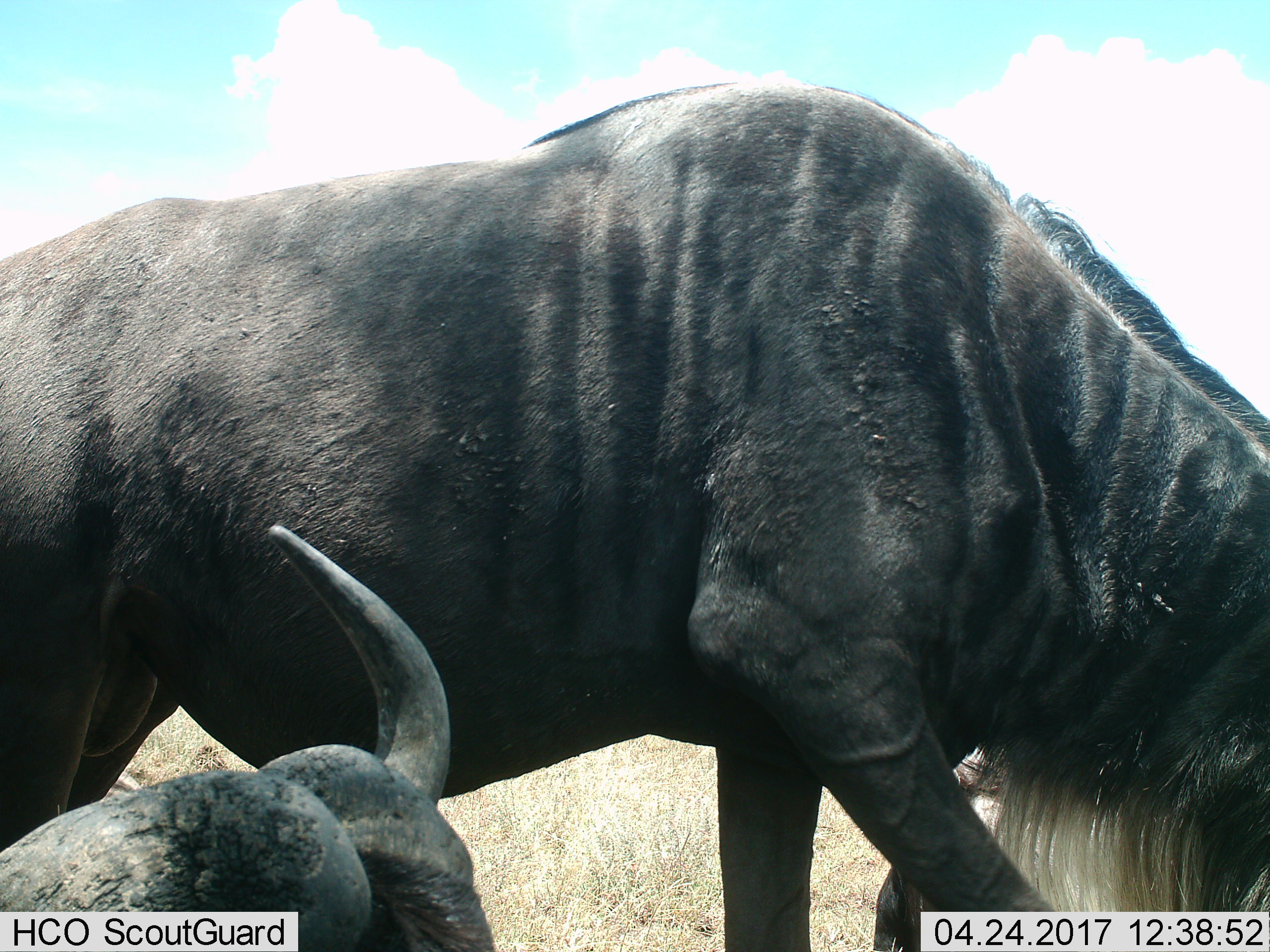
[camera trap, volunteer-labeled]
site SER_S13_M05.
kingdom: Animalia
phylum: Chordata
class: Mammalia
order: Artiodactyla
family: Bovidae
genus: Connochaetes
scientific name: Connochaetes taurinus taurinus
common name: blue wildebeest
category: wildebeestblue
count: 2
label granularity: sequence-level